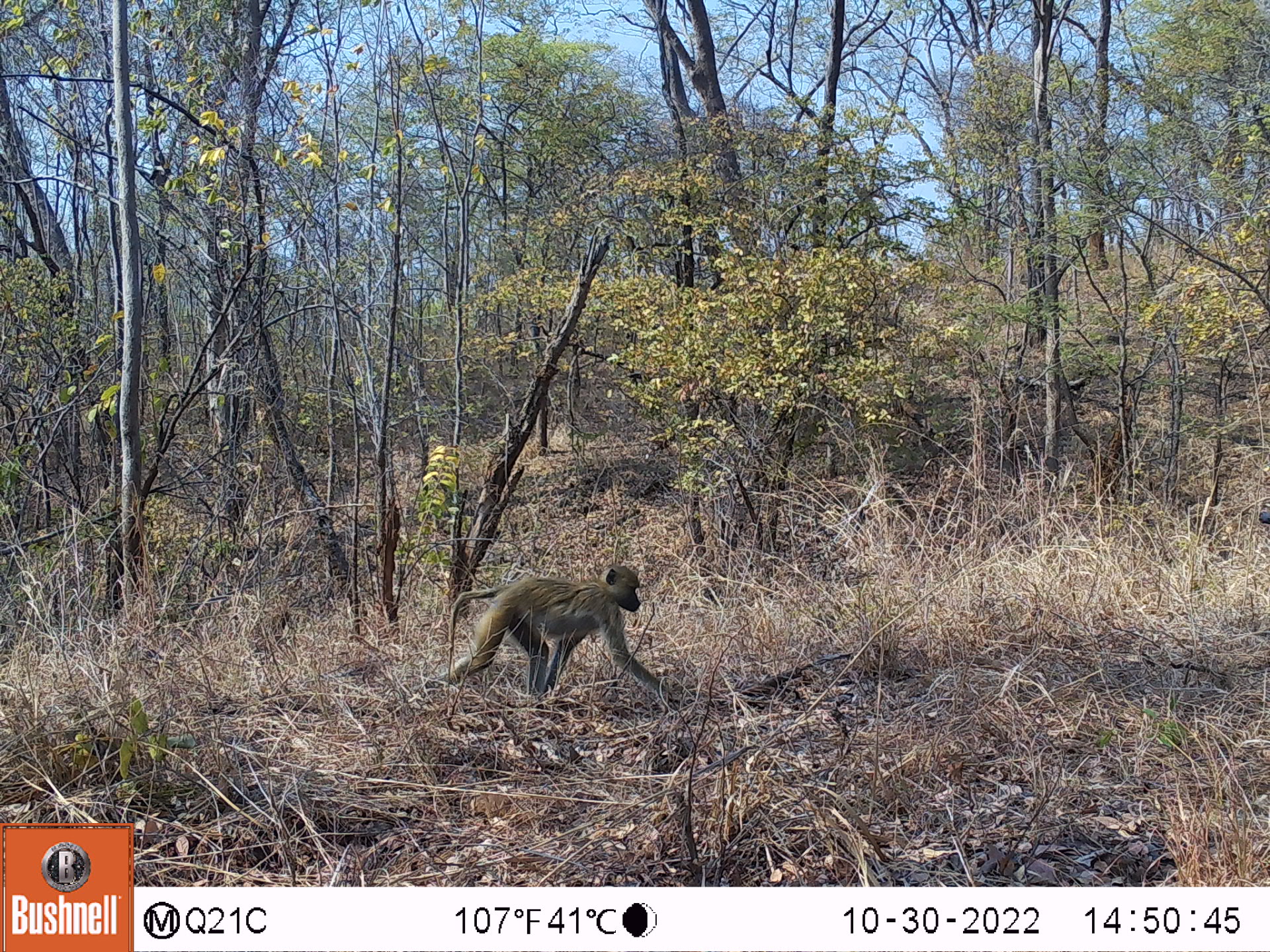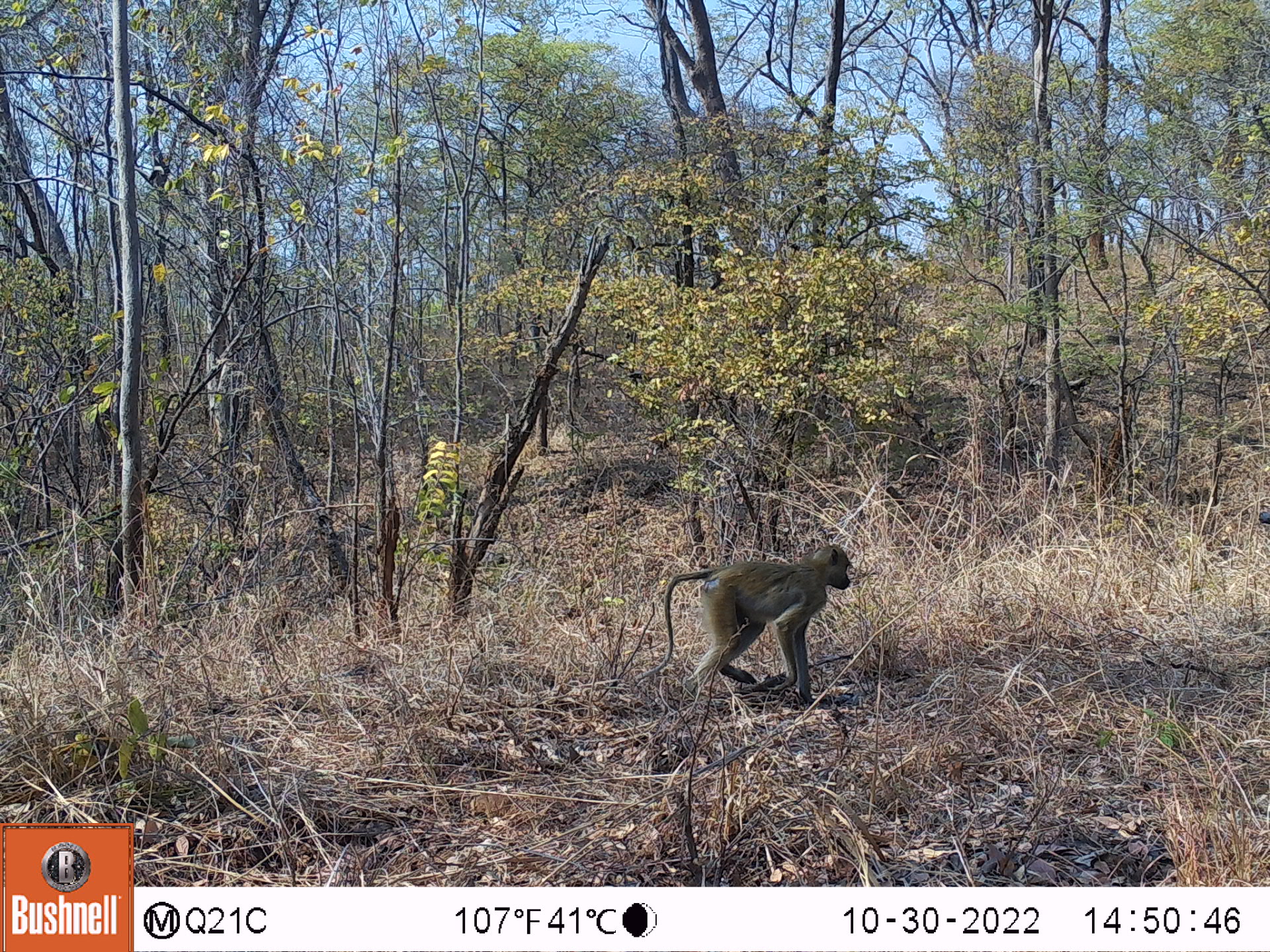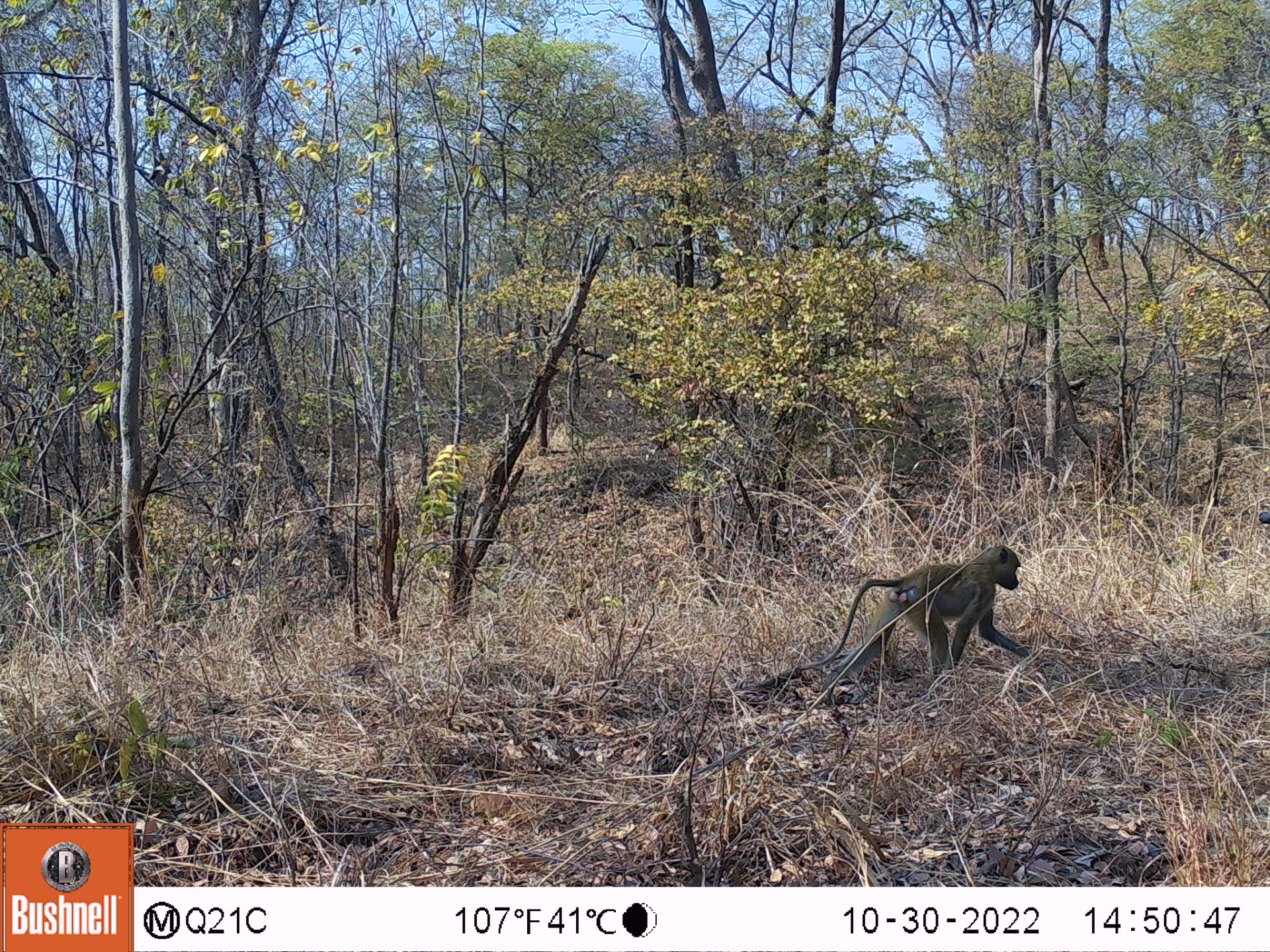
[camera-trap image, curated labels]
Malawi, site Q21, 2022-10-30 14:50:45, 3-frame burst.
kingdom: Animalia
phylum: Chordata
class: Mammalia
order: Primates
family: Cercopithecidae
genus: Papio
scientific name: Papio cynocephalus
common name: yellow baboon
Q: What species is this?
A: Yellow baboon (Papio cynocephalus).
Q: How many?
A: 1.